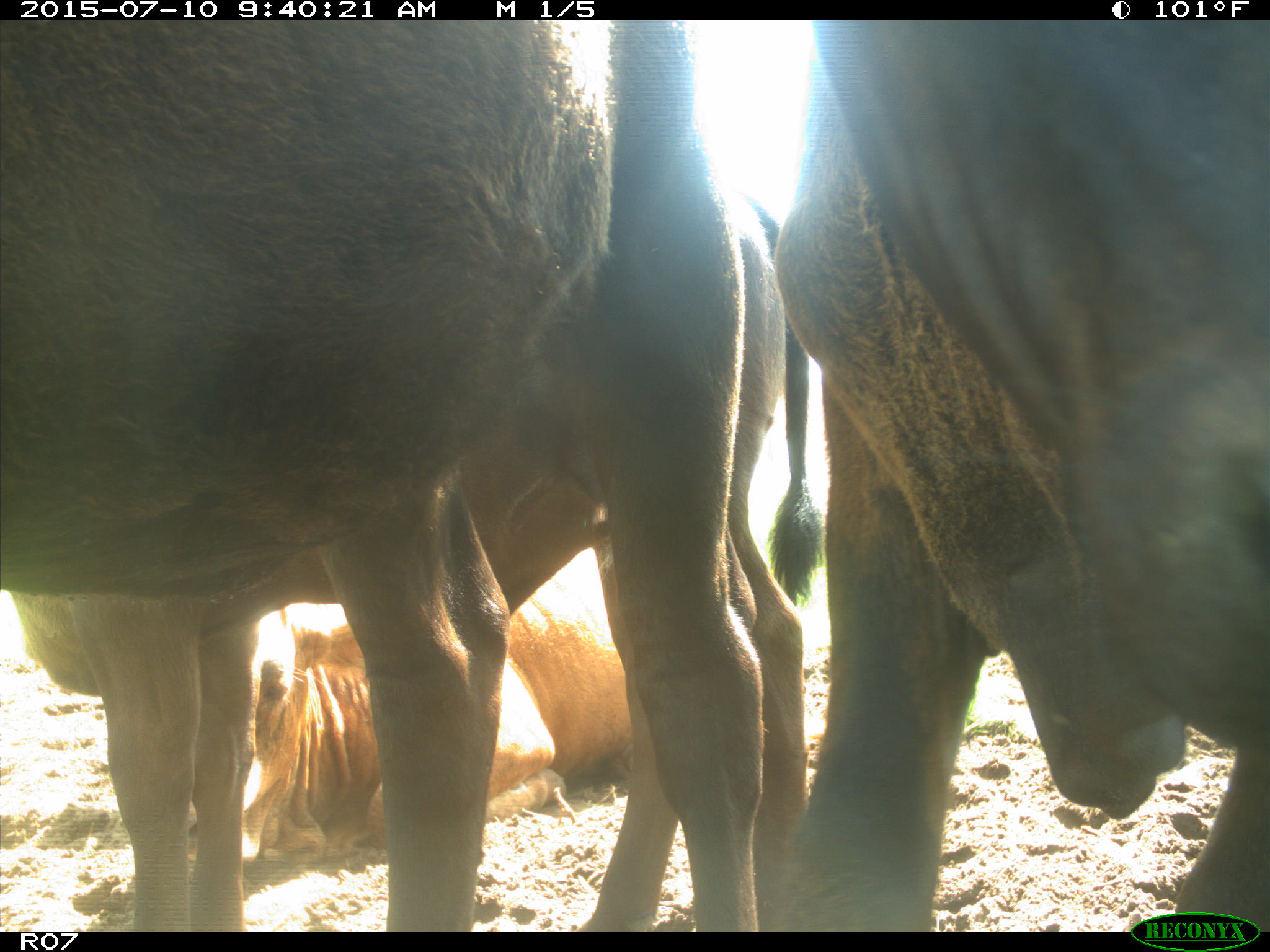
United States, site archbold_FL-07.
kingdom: Animalia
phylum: Chordata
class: Mammalia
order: Artiodactyla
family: Bovidae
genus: Bos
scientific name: Bos taurus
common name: domestic cow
Bos taurus (domestic cow).